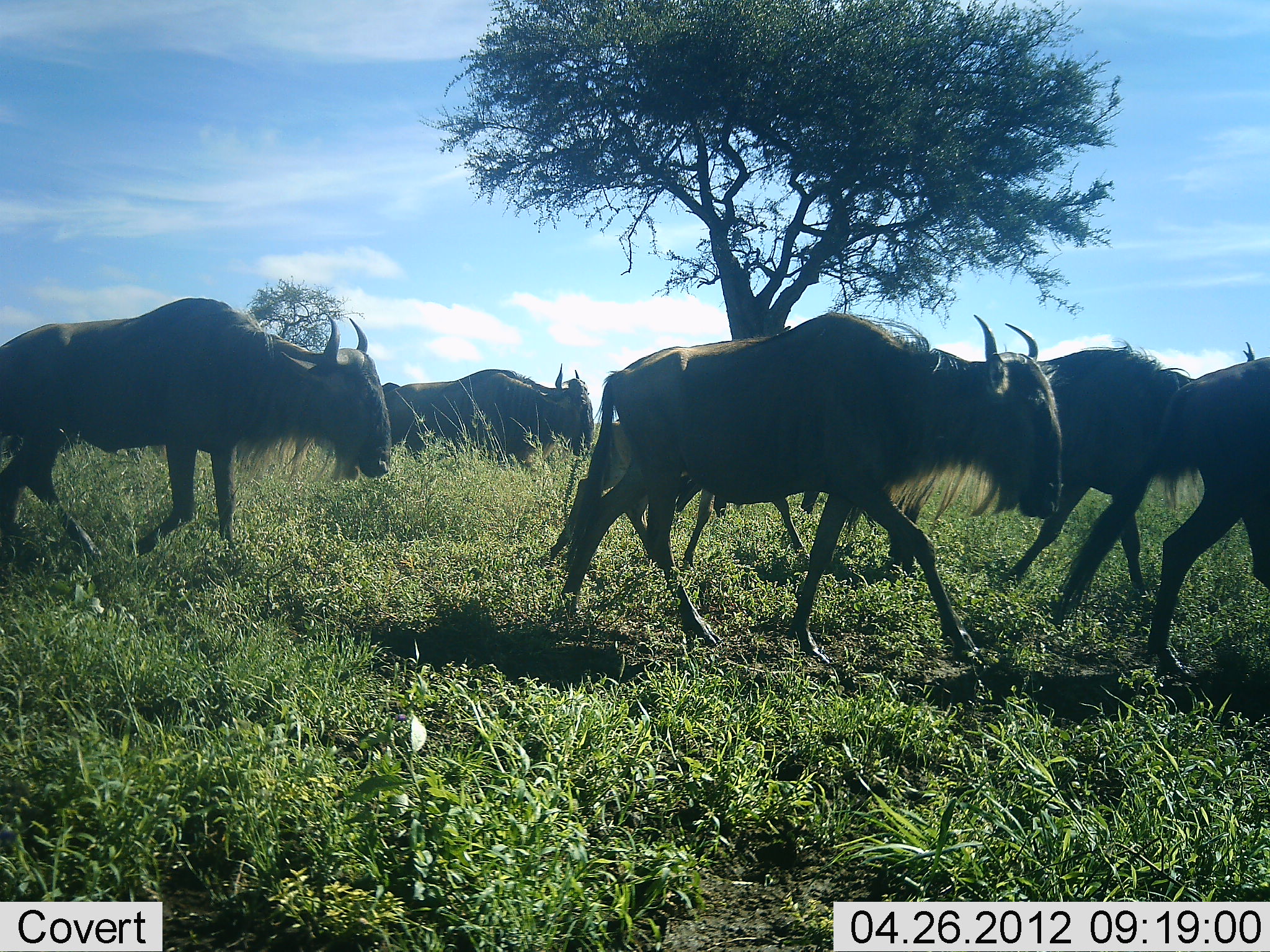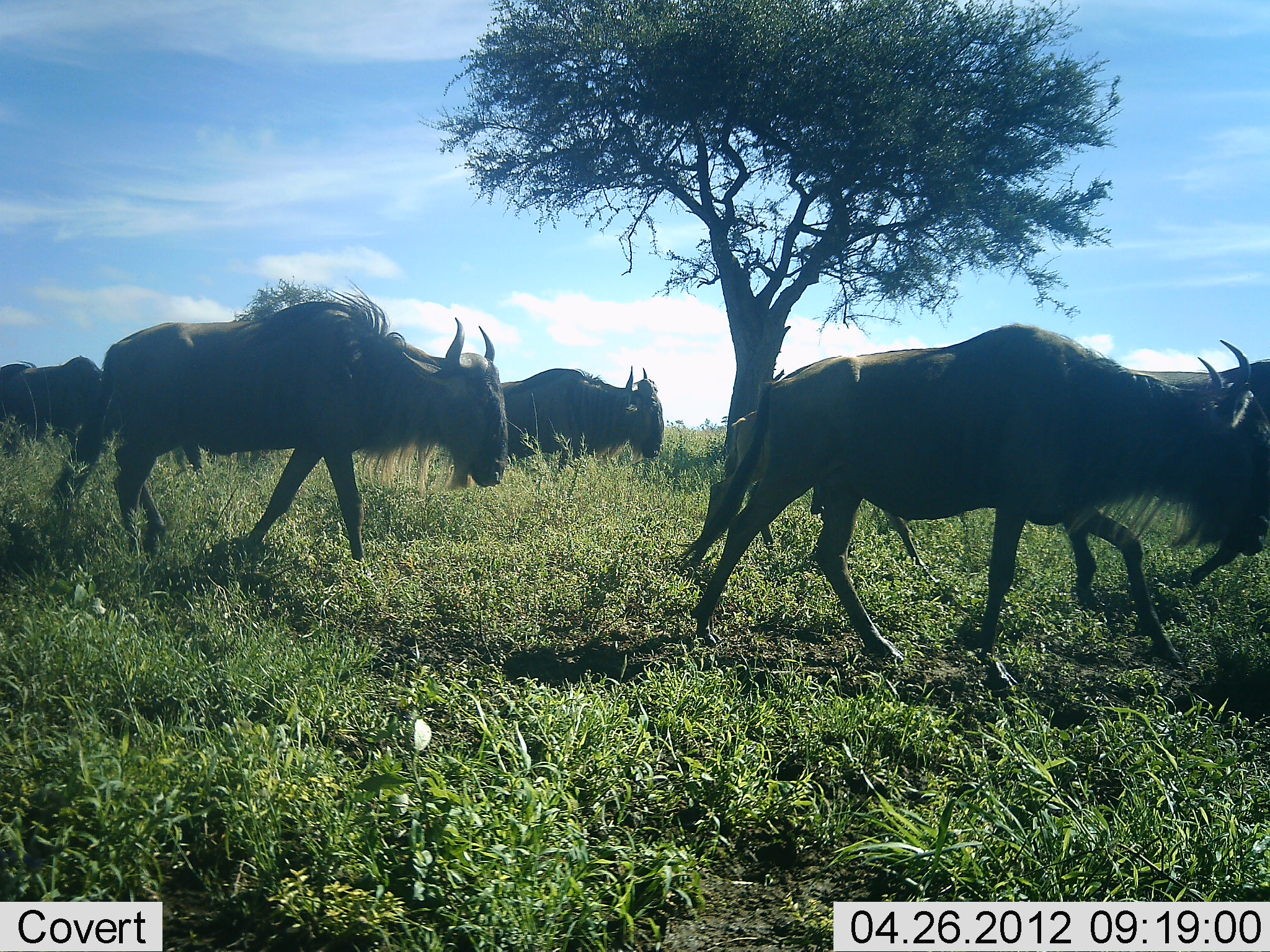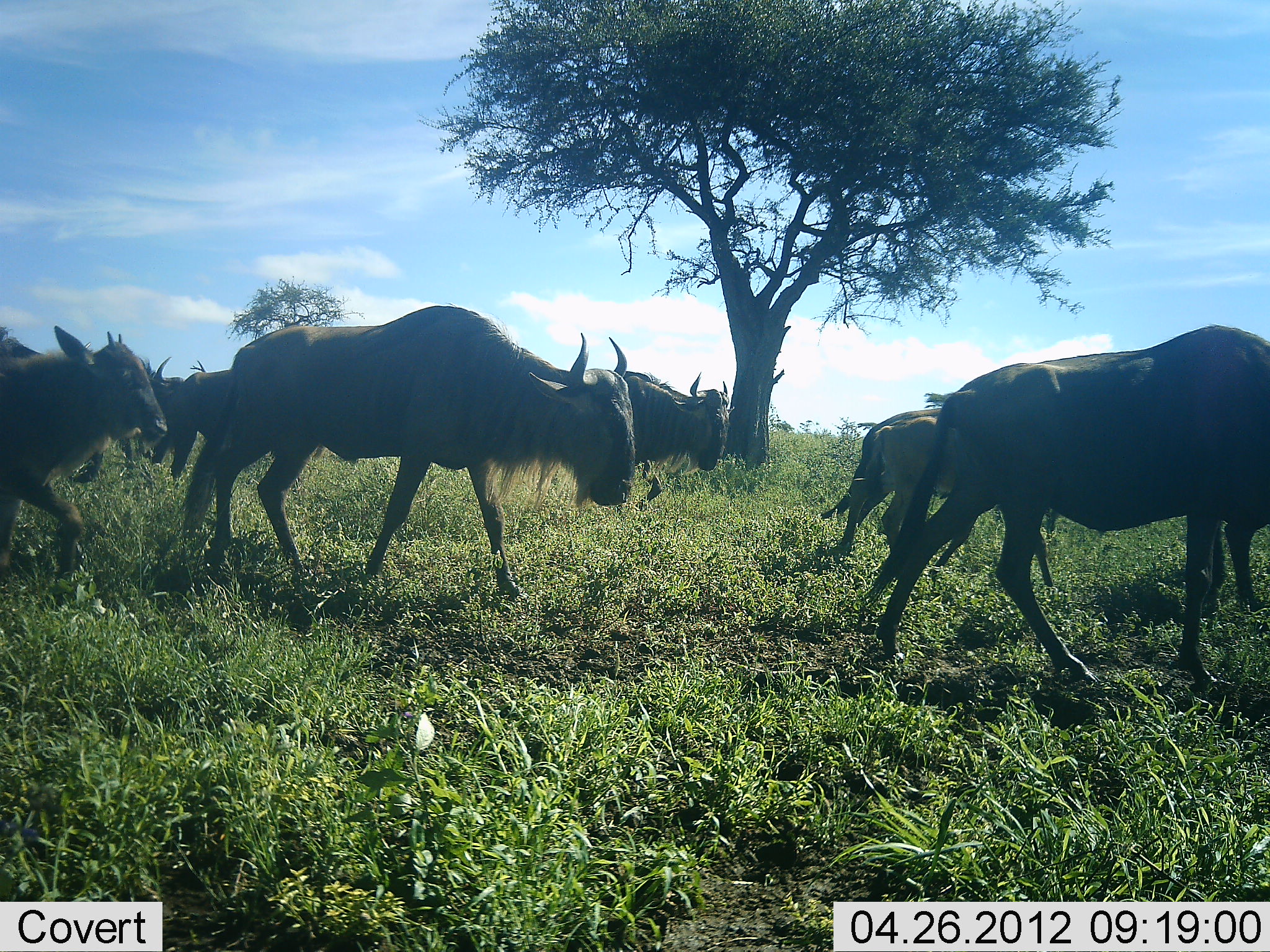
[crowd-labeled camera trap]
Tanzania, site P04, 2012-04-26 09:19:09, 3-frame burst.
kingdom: Animalia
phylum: Chordata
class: Mammalia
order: Artiodactyla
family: Bovidae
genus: Connochaetes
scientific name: Connochaetes taurinus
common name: blue wildebeest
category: wildebeest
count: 8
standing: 0%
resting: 0%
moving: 100%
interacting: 0%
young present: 17%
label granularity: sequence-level